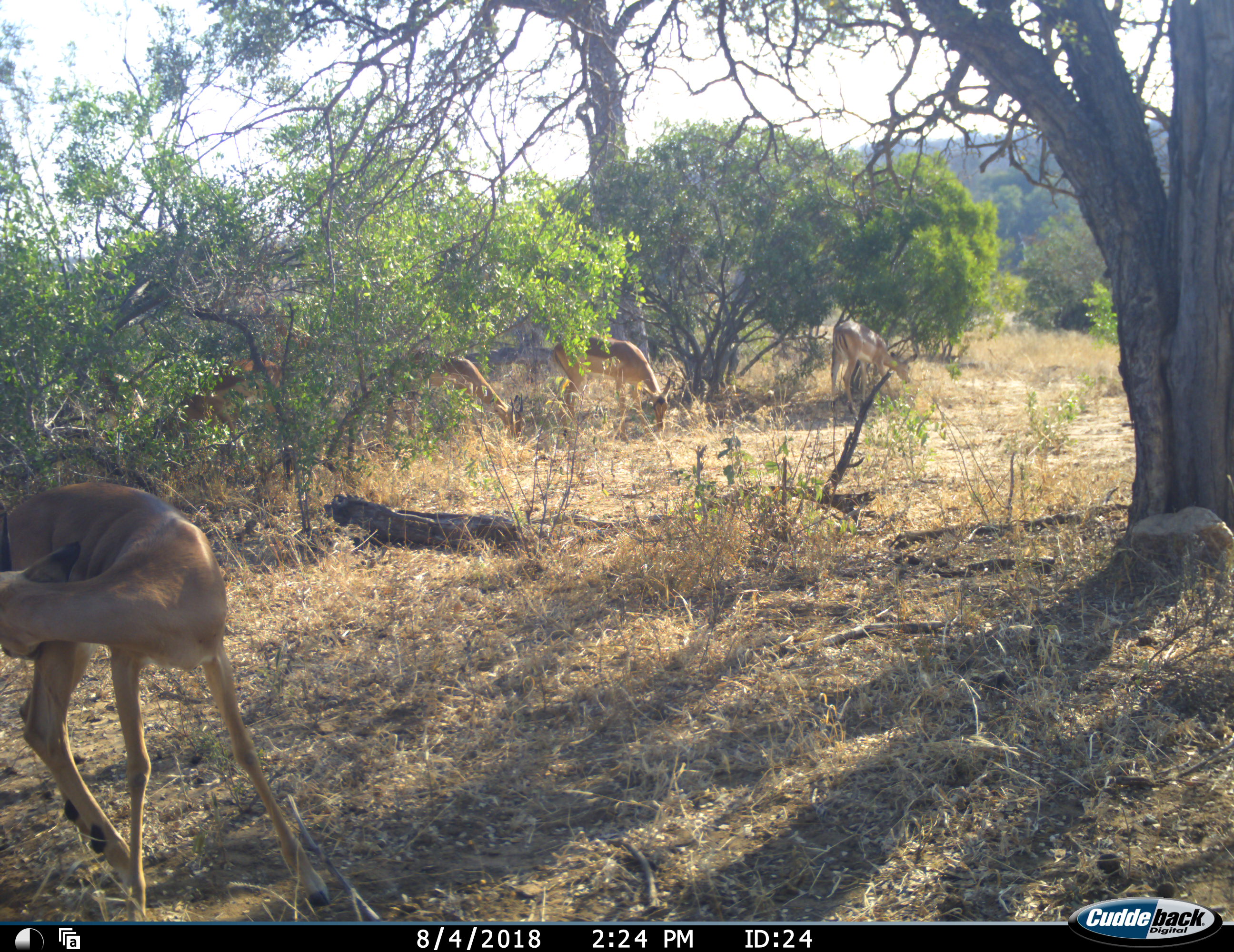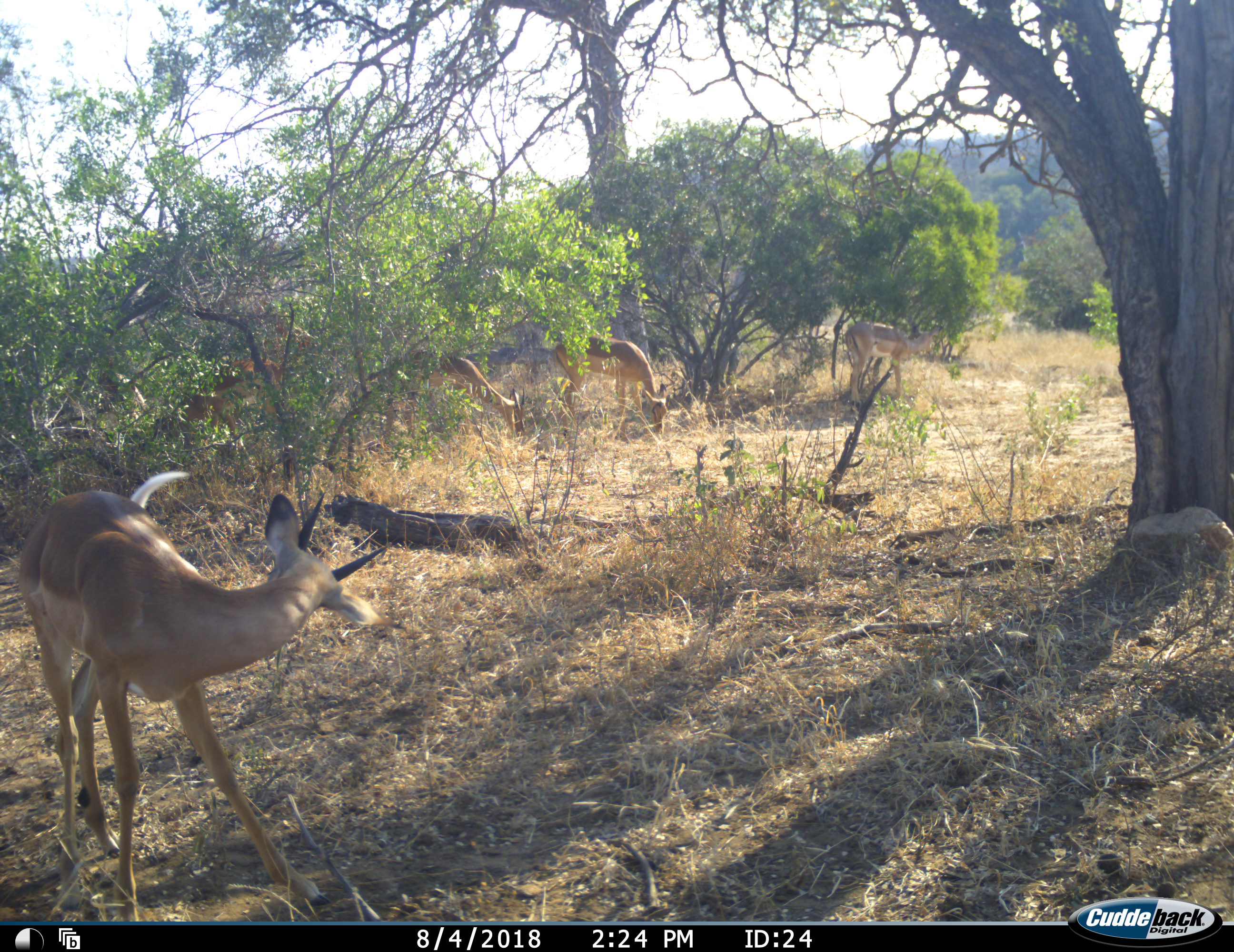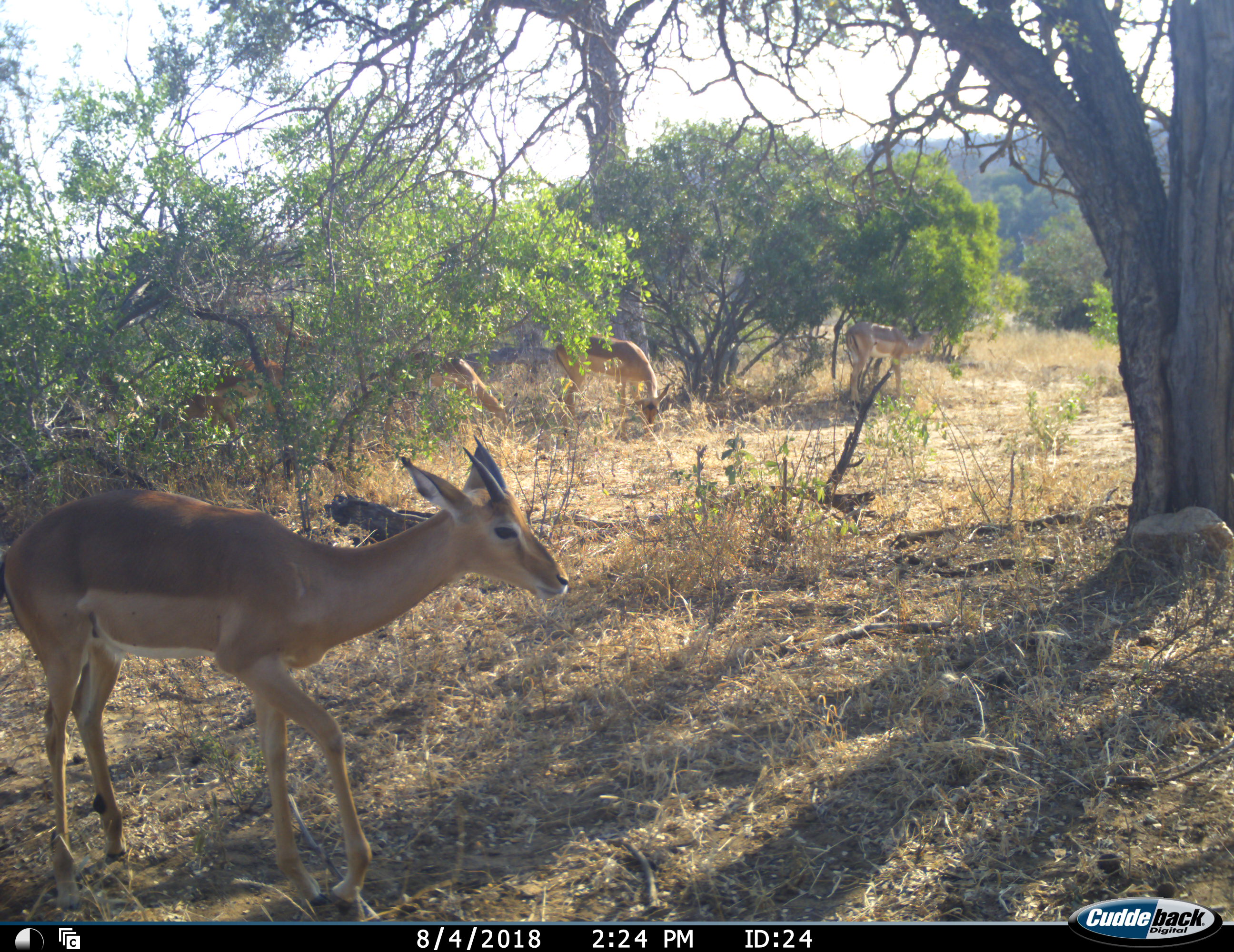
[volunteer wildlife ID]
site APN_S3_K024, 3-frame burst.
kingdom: Animalia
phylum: Chordata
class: Mammalia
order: Artiodactyla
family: Bovidae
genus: Aepyceros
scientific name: Aepyceros melampus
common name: impala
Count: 5.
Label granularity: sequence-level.